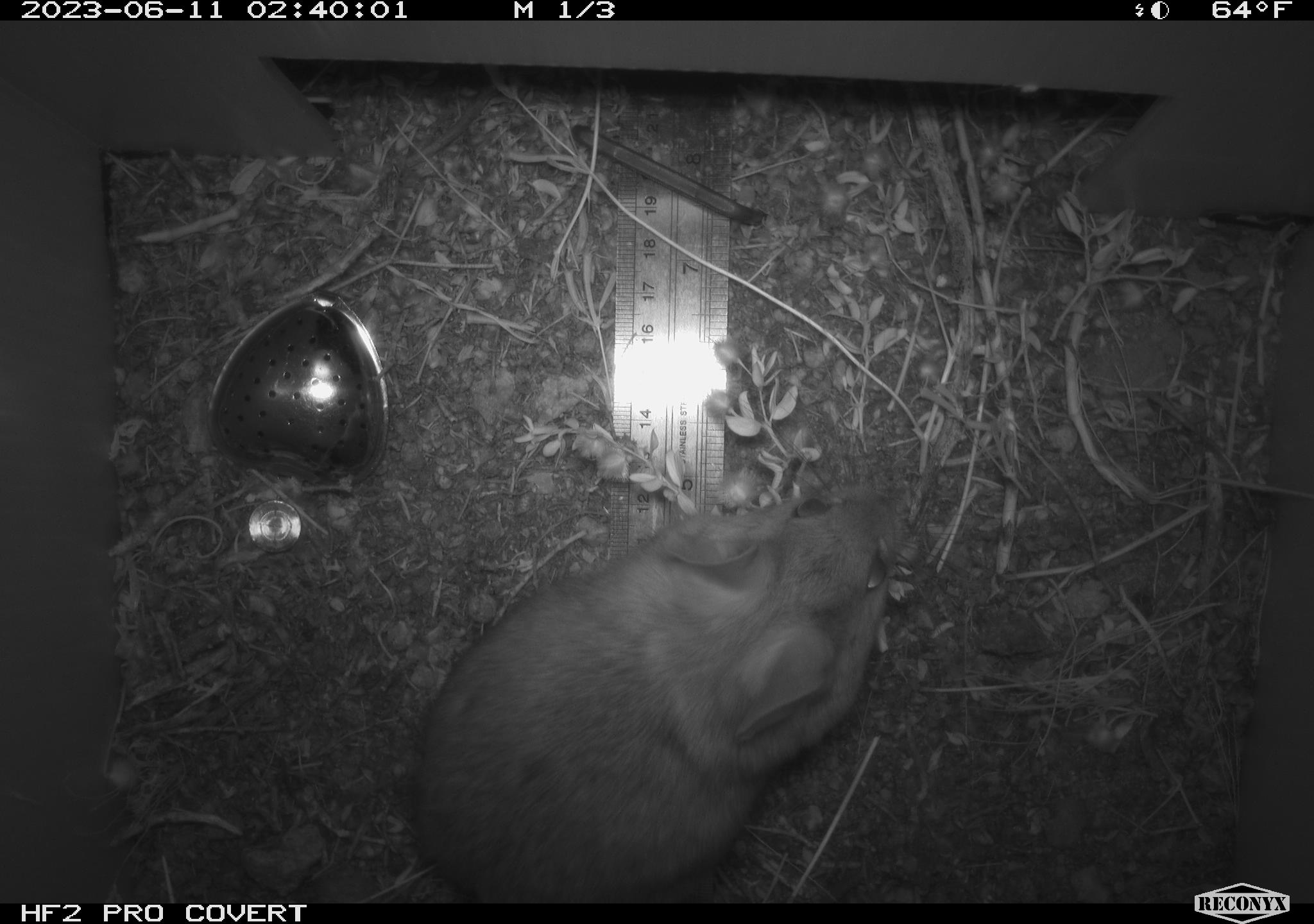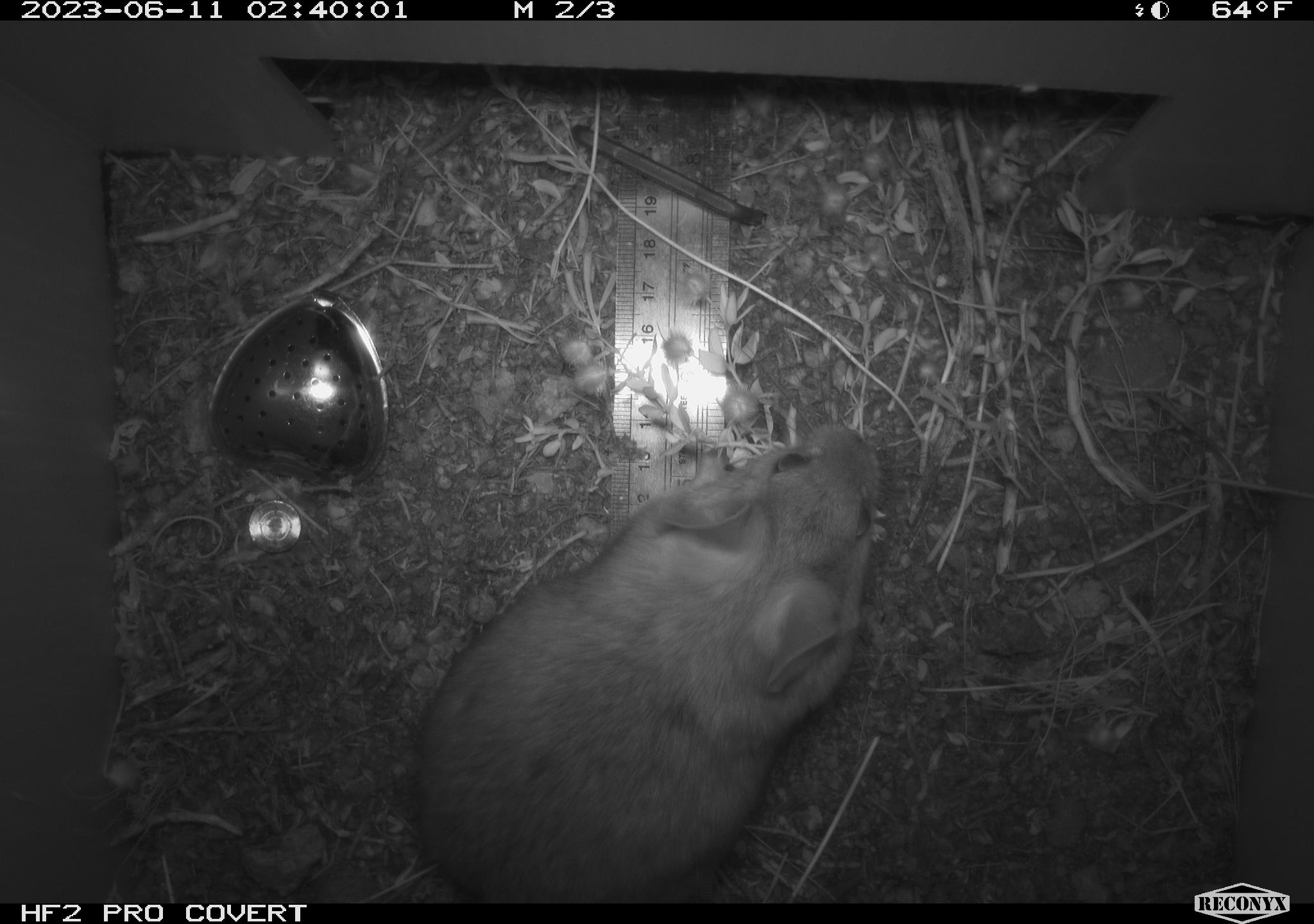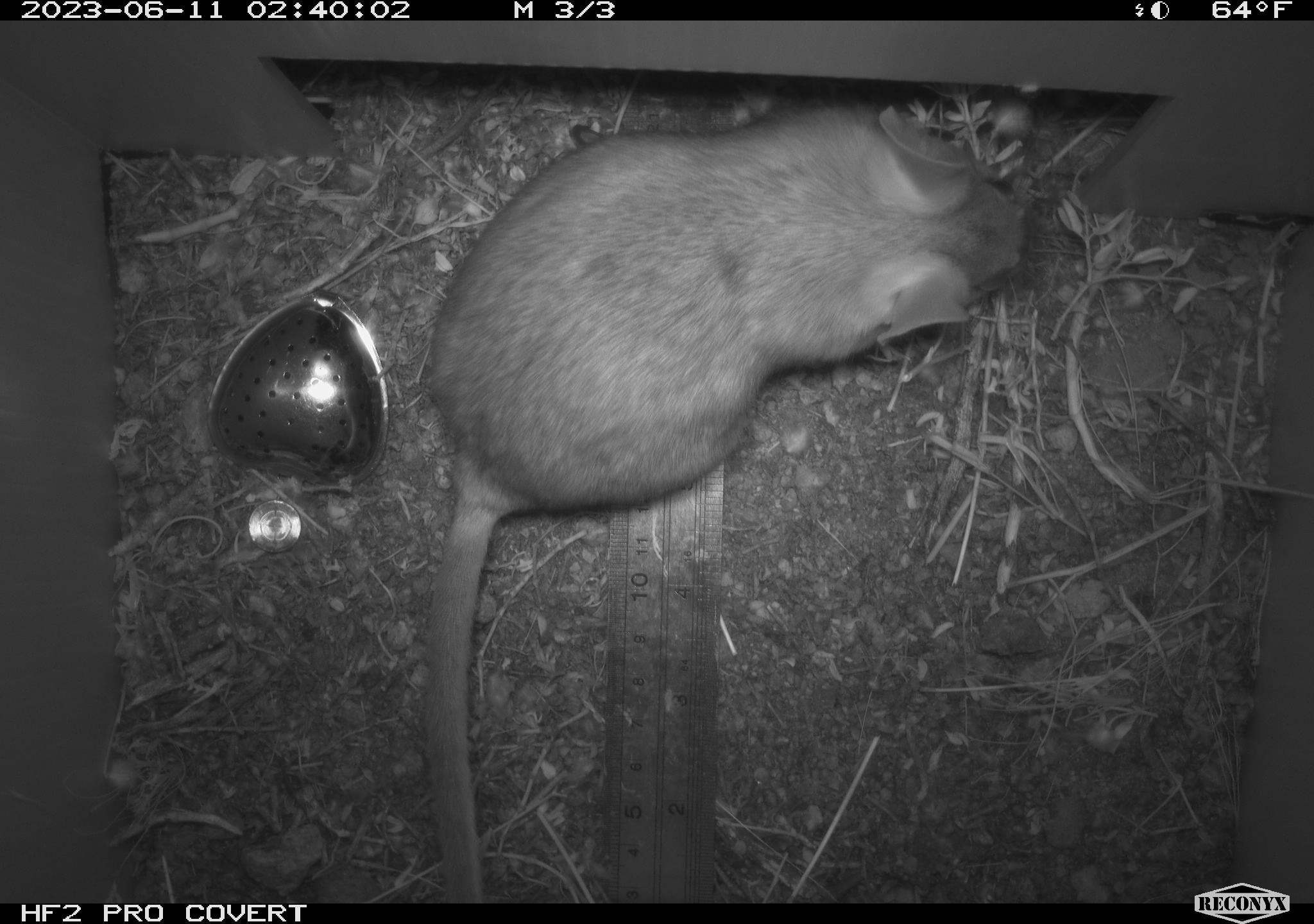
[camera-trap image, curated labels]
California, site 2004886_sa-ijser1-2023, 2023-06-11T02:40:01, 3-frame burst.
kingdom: Animalia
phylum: Chordata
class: Mammalia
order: Rodentia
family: Cricetidae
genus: Neotoma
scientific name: Neotoma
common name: pack rat or woodrat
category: neotoma species